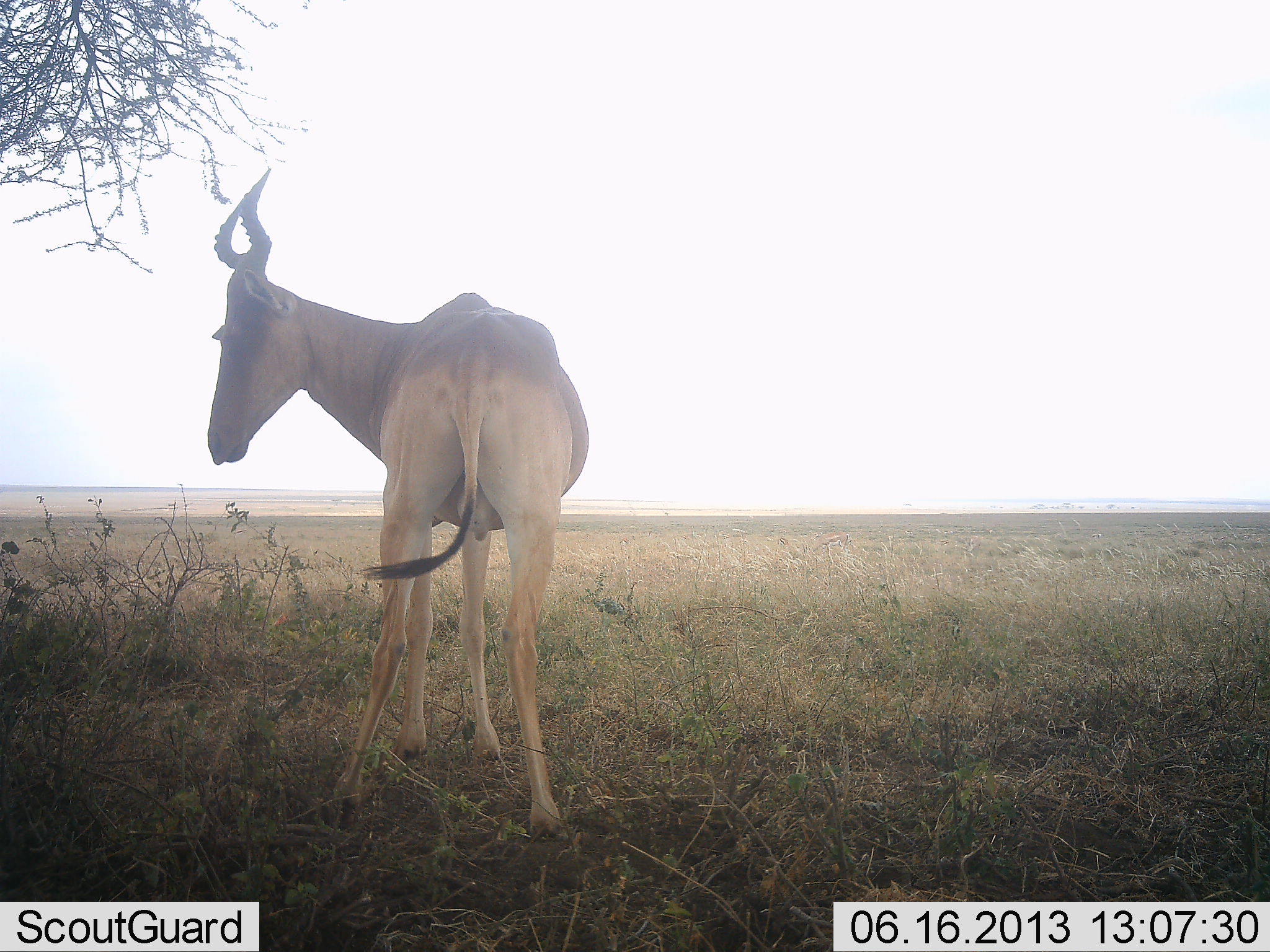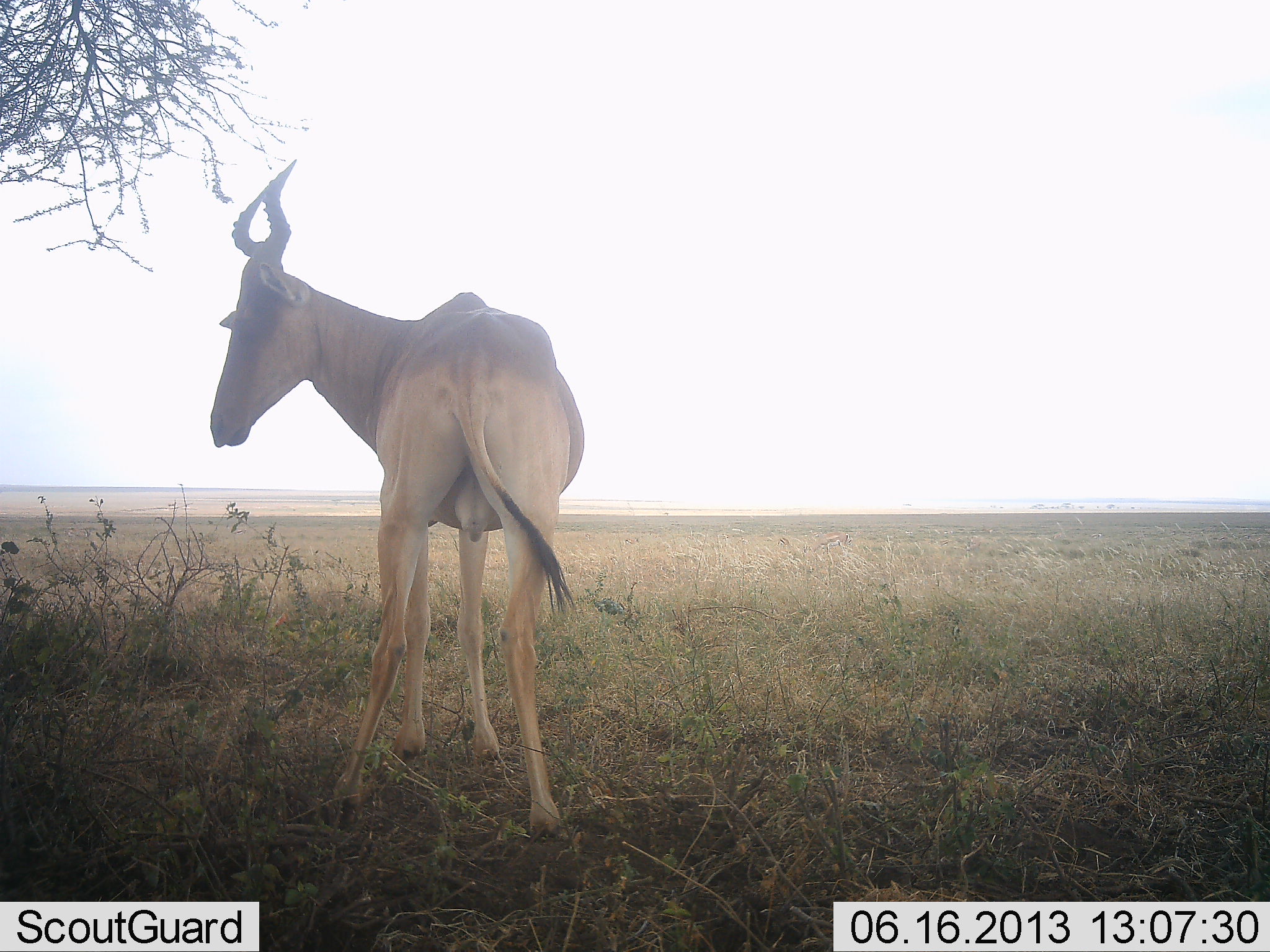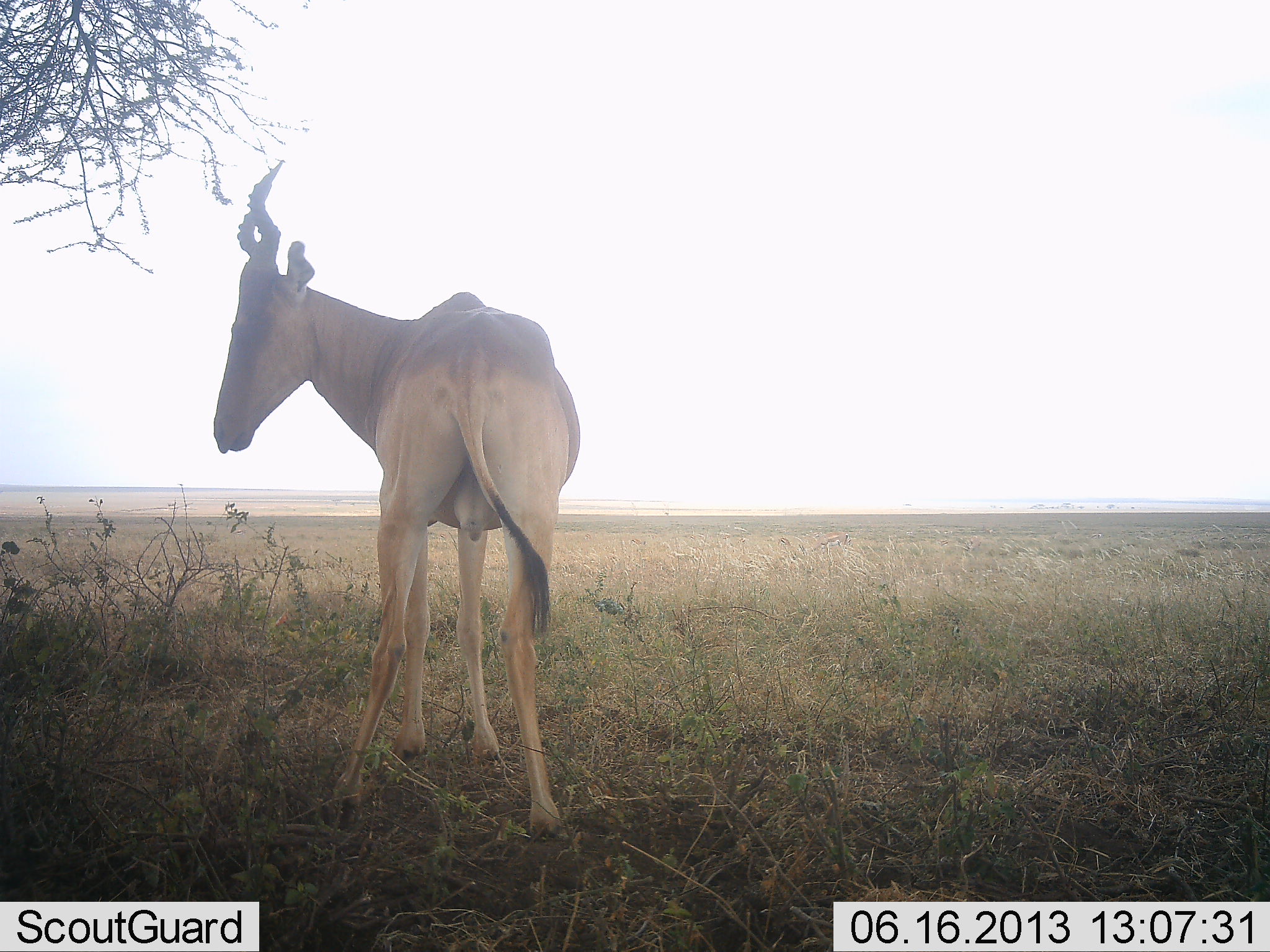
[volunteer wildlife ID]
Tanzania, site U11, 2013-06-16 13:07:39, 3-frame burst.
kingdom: Animalia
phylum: Chordata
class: Mammalia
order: Artiodactyla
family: Bovidae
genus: Alcelaphus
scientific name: Alcelaphus buselaphus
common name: hartebeest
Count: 1.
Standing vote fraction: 100%.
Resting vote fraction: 0%.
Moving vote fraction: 10%.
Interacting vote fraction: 0%.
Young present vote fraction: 0%.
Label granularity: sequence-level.